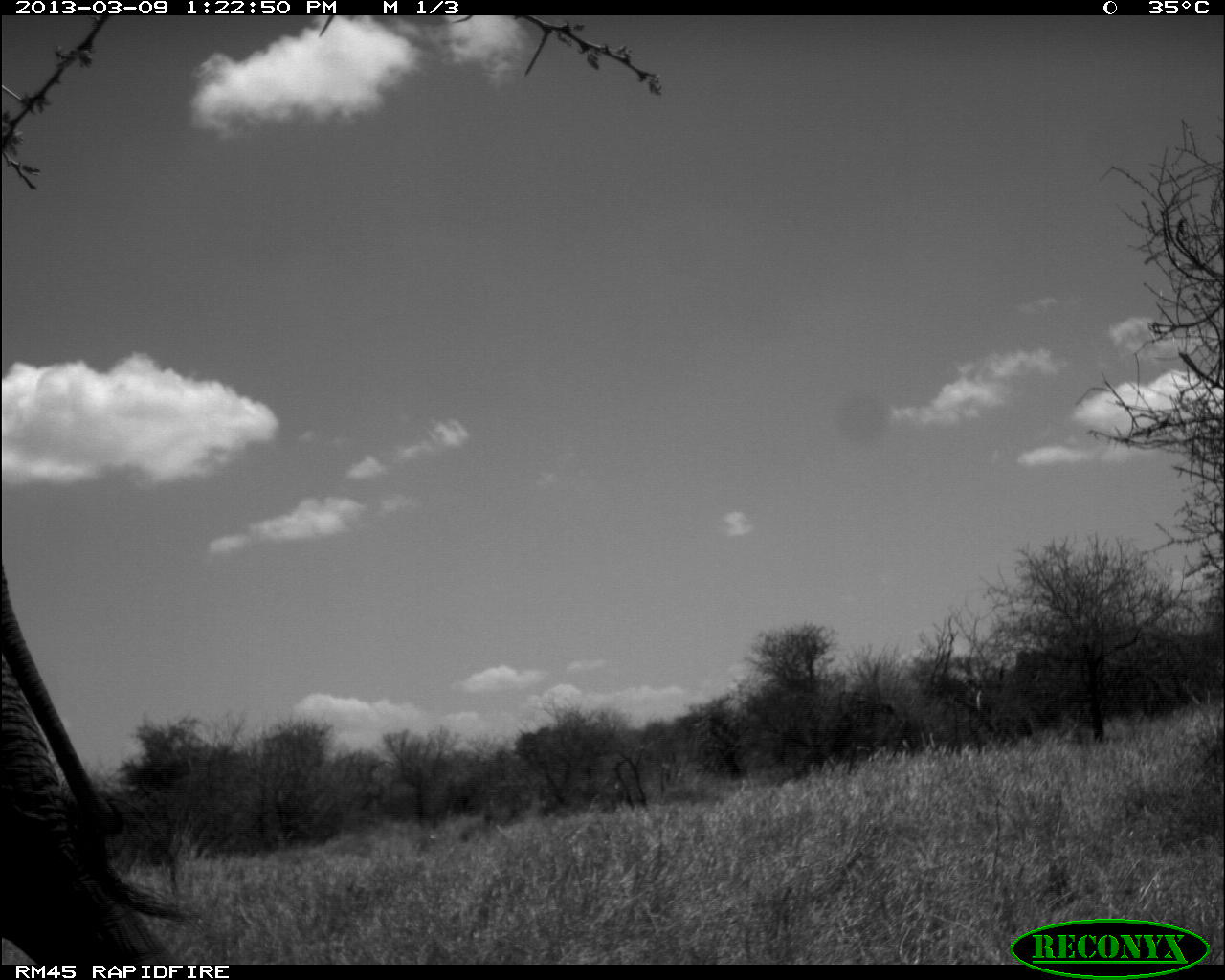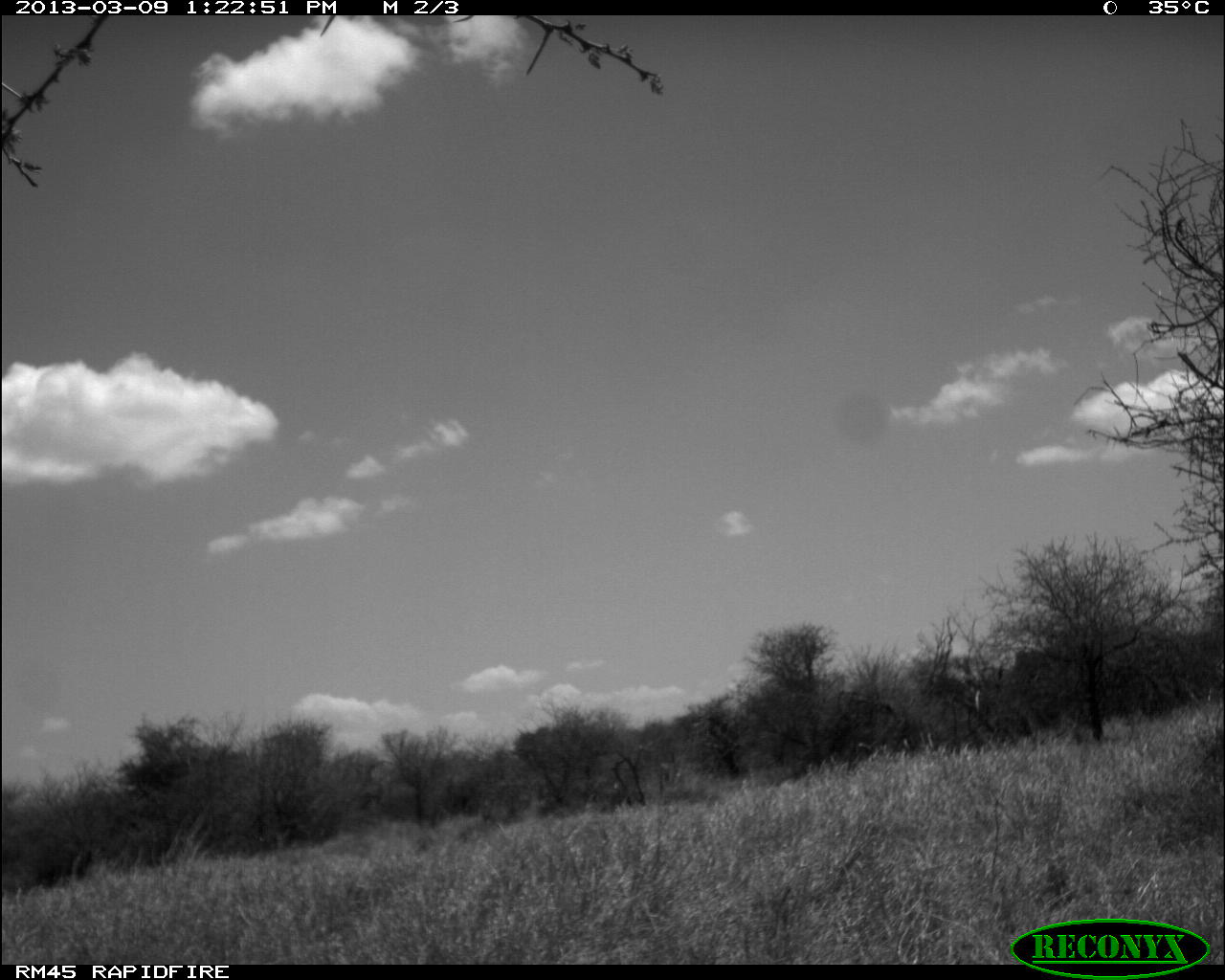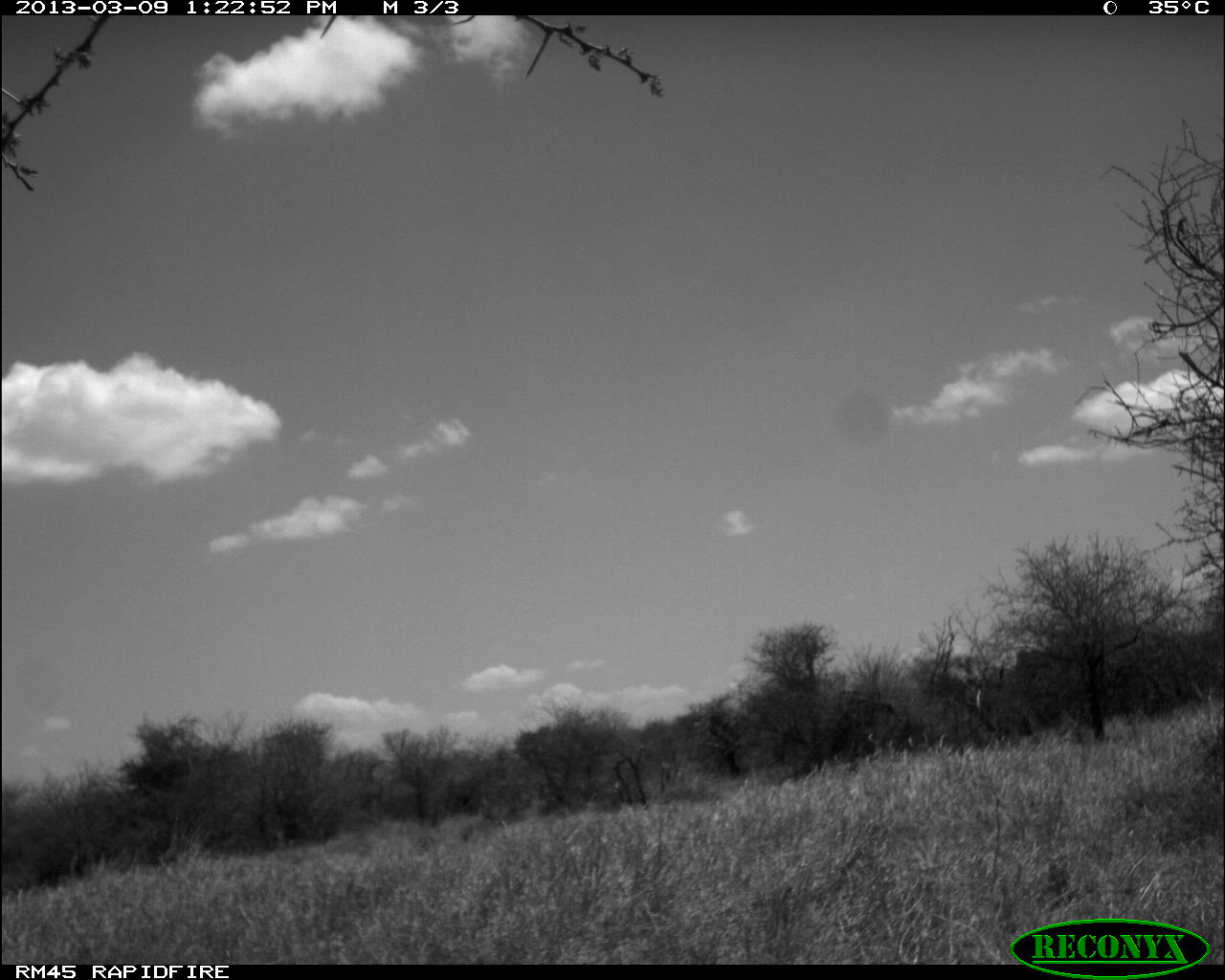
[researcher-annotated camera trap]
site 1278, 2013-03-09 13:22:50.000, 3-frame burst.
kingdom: Animalia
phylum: Chordata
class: Mammalia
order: Proboscidea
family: Elephantidae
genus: Loxodonta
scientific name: Loxodonta africana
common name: african bush elephant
Loxodonta africana (african bush elephant), count 1.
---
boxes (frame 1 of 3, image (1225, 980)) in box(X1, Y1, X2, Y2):
loxodonta africana: box(0, 557, 237, 965)